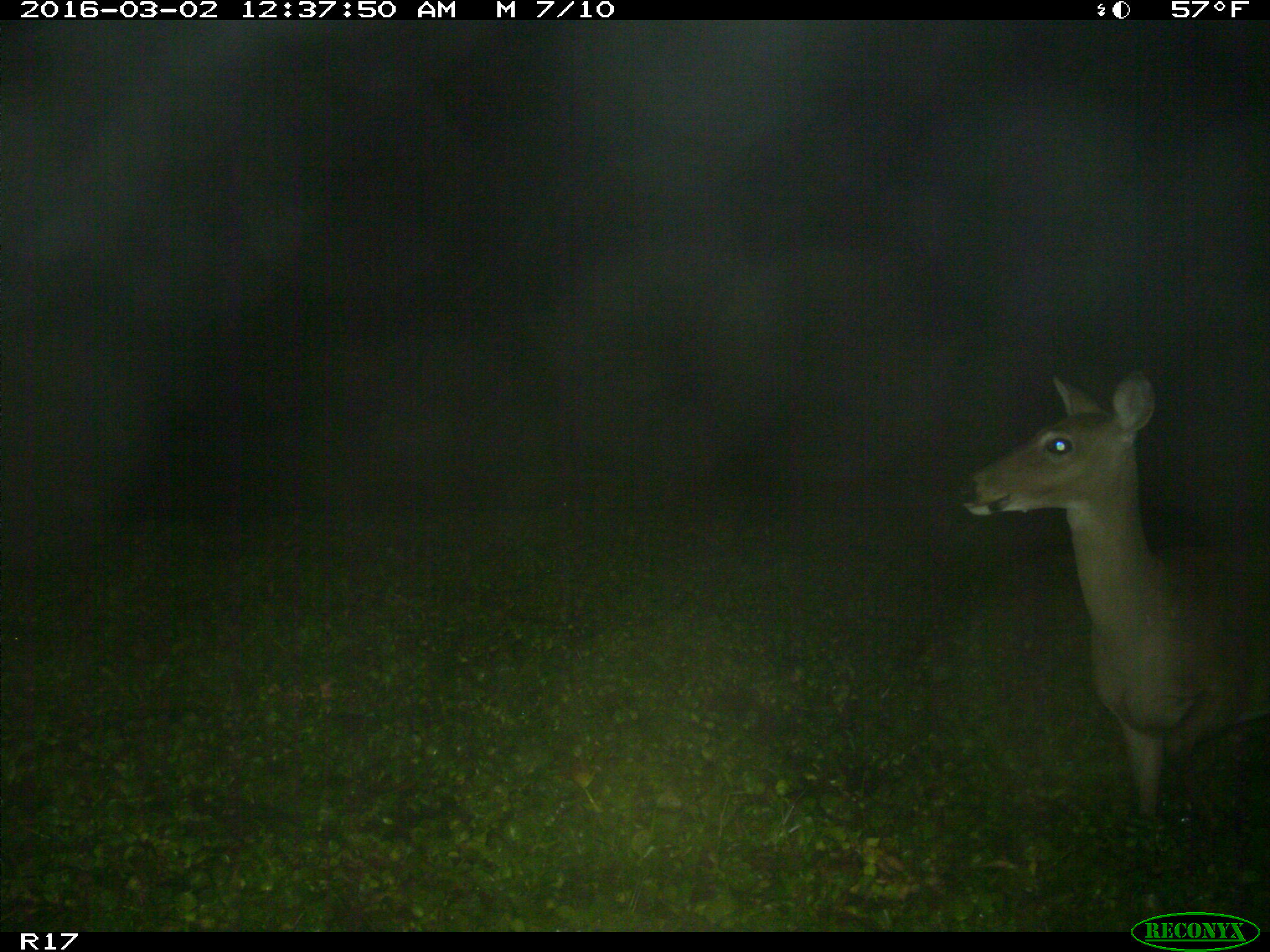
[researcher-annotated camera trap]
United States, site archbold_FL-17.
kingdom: Animalia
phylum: Chordata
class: Mammalia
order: Artiodactyla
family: Cervidae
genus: Odocoileus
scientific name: Odocoileus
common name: deer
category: unidentified deer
Unidentified deer (deer) (Odocoileus).